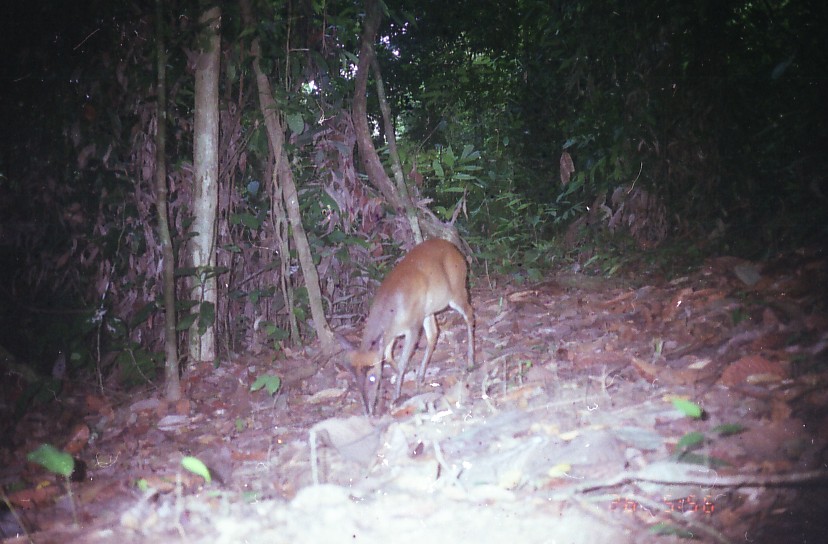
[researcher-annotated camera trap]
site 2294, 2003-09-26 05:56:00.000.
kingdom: Animalia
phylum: Chordata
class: Mammalia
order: Artiodactyla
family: Cervidae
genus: Muntiacus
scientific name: Muntiacus muntjak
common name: southern red muntjac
Muntiacus muntjak (southern red muntjac), count 1.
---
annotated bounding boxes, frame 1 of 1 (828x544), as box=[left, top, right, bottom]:
muntiacus muntjak: box=[331, 237, 475, 419]